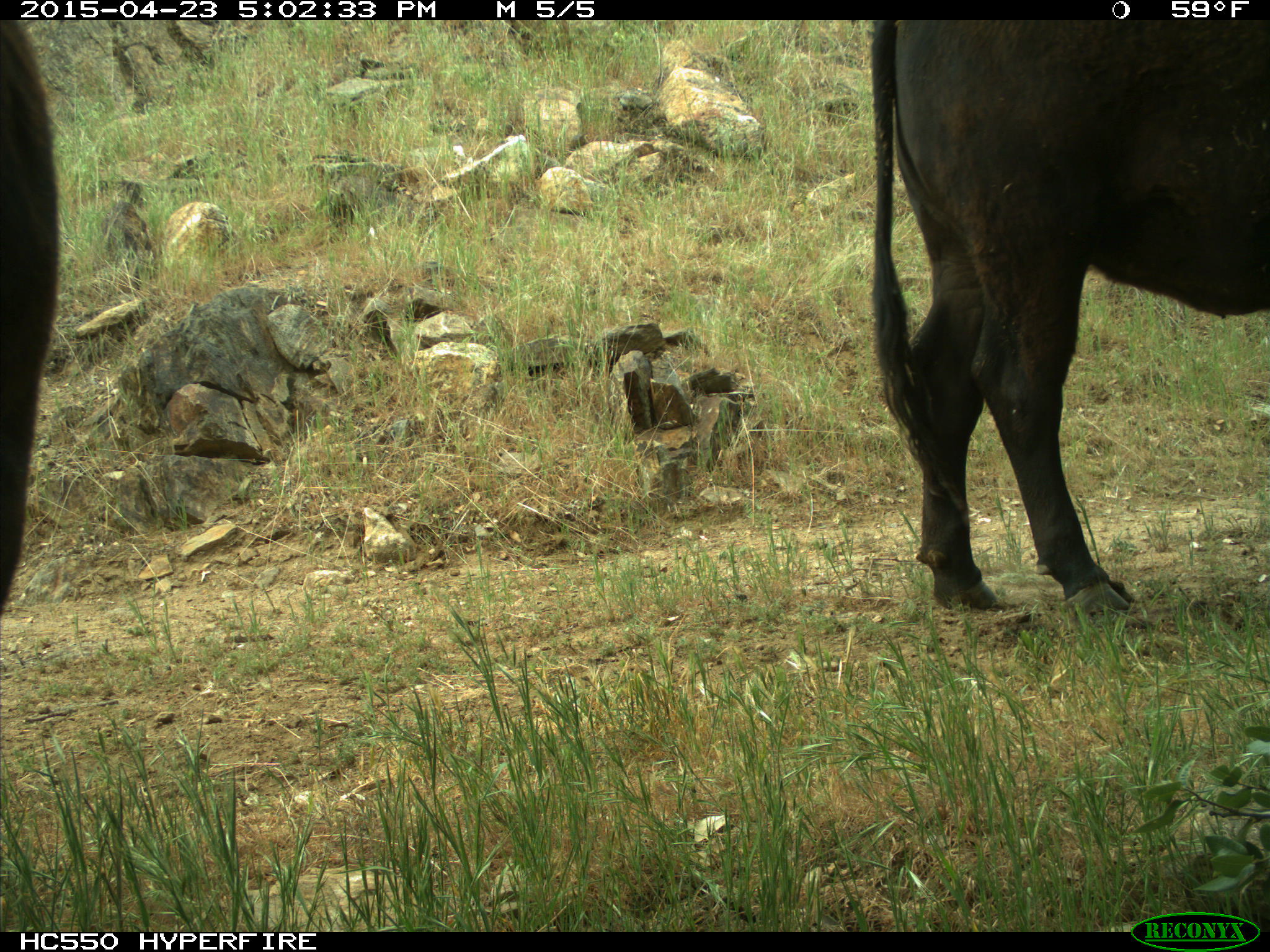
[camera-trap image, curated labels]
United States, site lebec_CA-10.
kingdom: Animalia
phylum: Chordata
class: Mammalia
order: Artiodactyla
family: Bovidae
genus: Bos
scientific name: Bos taurus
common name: domestic cow